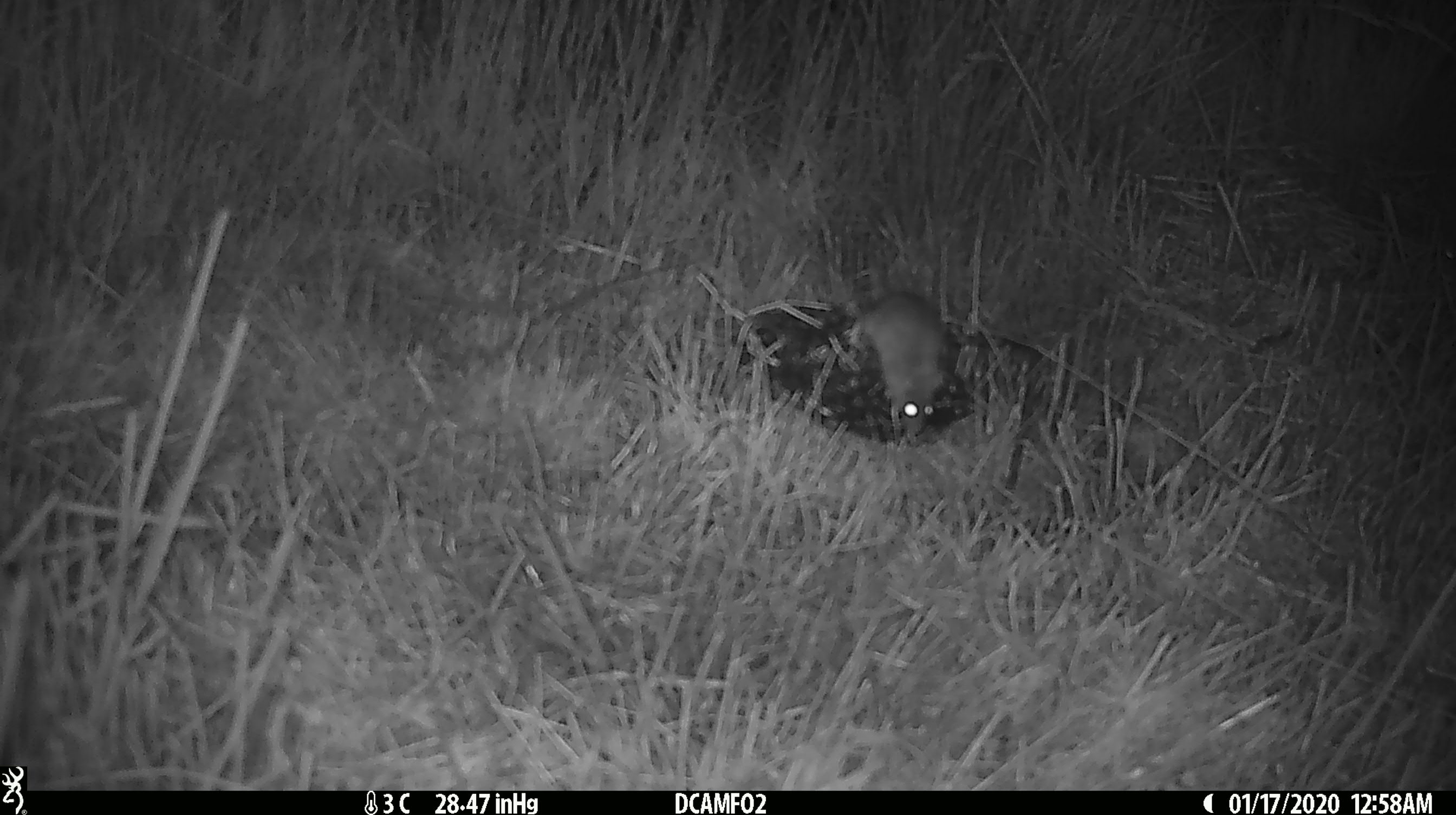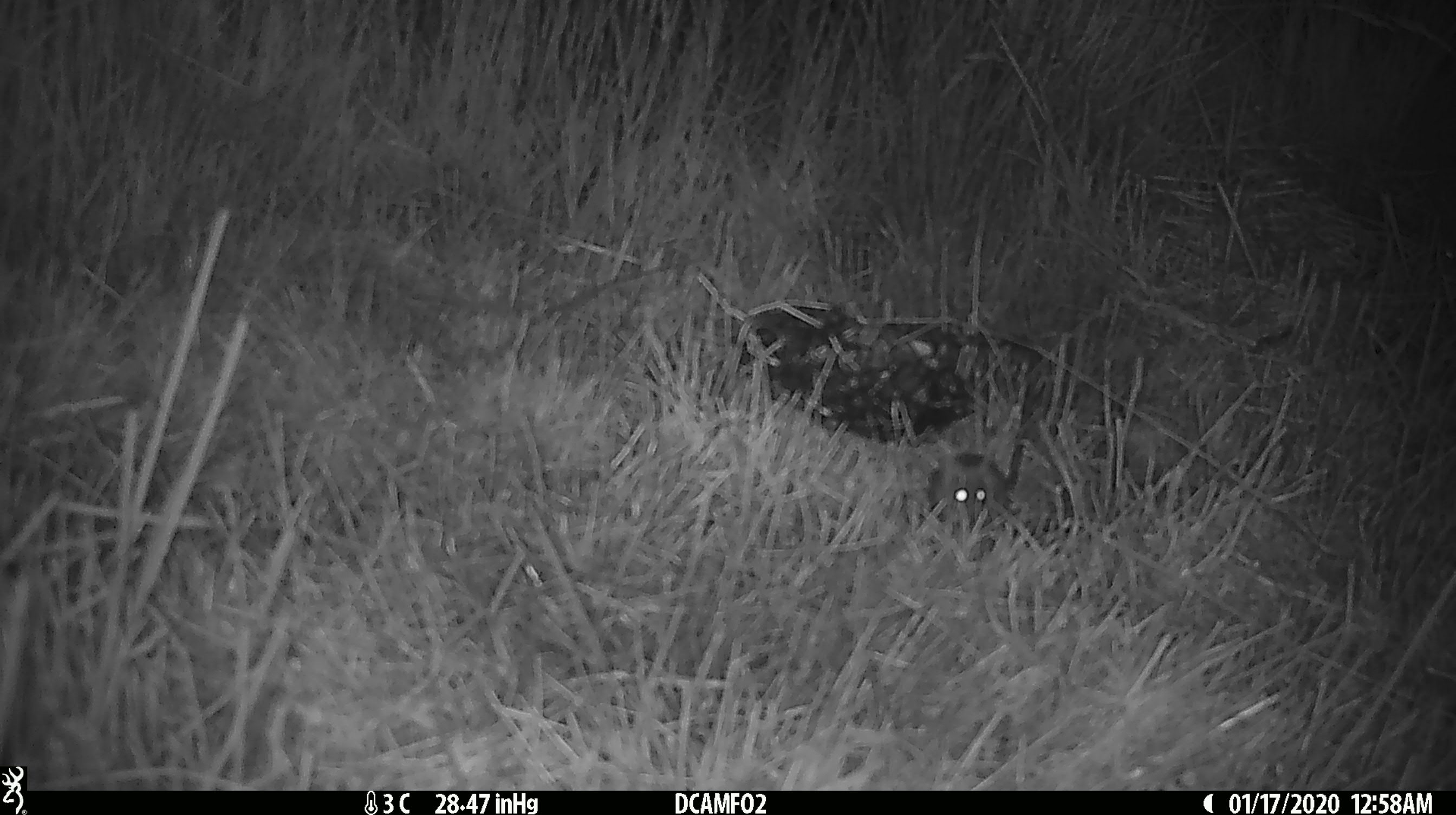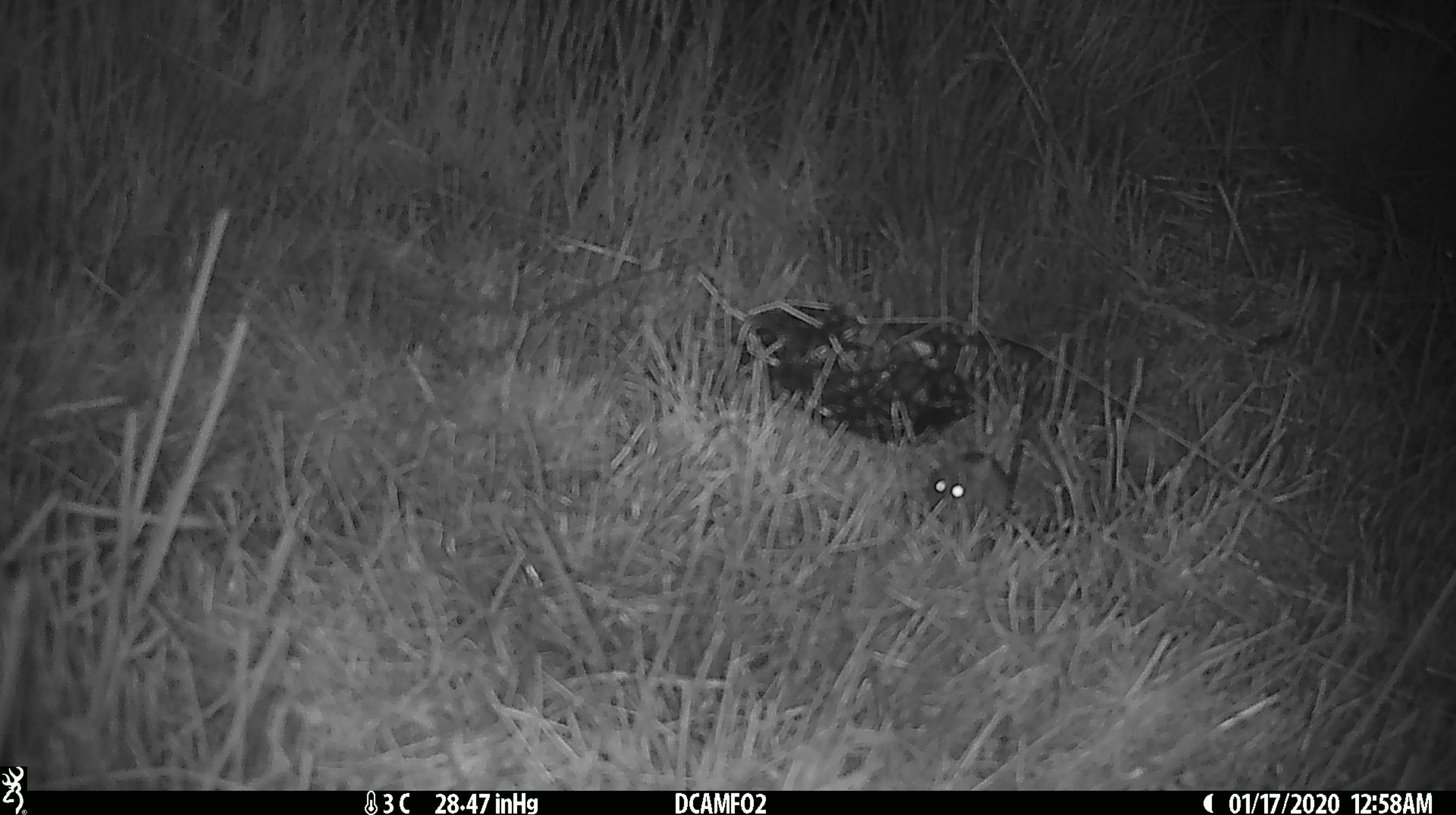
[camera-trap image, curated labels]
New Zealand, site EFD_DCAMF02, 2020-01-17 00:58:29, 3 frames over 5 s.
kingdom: Animalia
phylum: Chordata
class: Mammalia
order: Rodentia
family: Muridae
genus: Mus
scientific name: Mus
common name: mouse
Mouse (Mus).